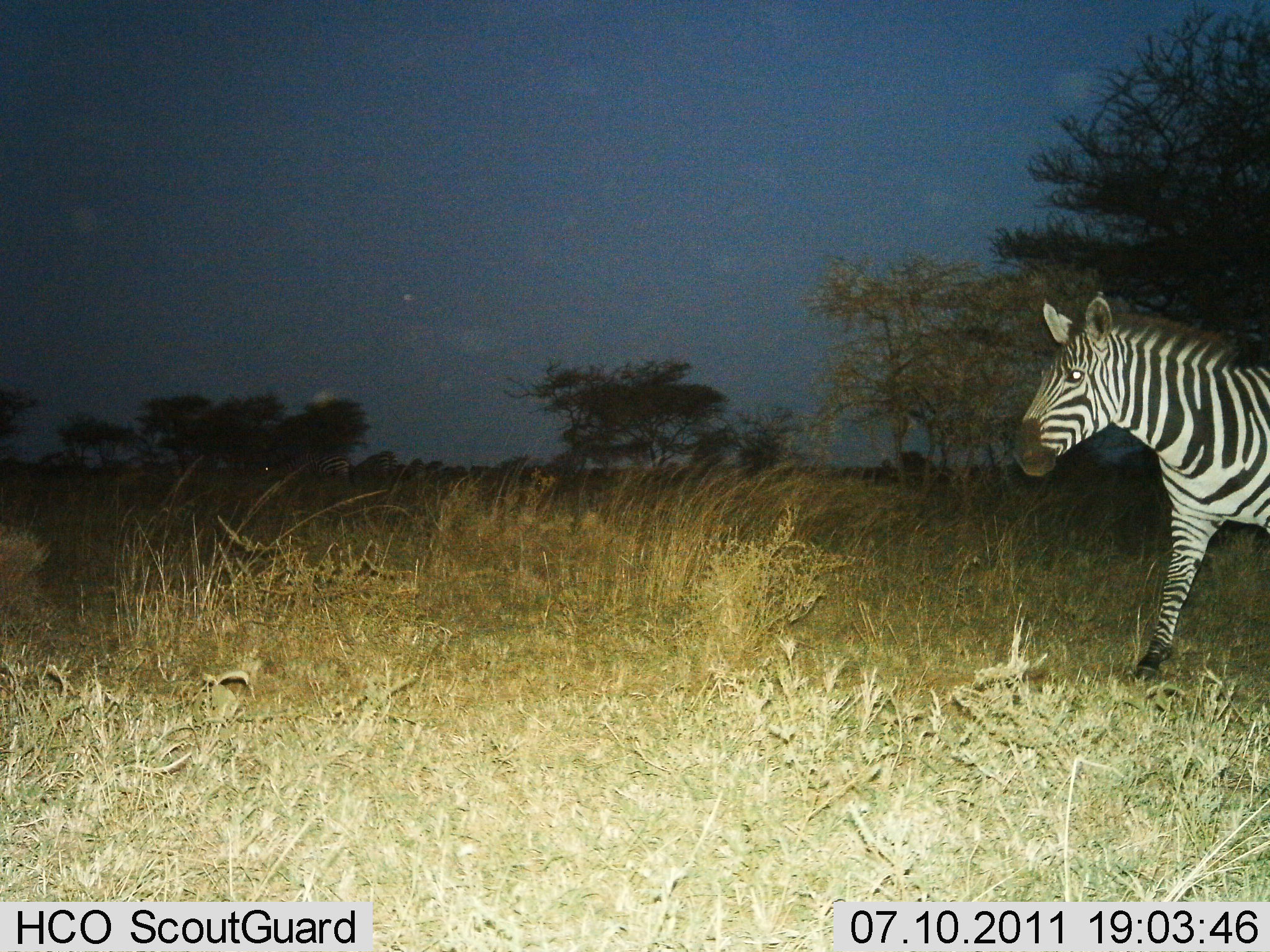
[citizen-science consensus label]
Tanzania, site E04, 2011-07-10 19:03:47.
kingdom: Animalia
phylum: Chordata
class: Mammalia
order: Perissodactyla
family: Equidae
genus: Equus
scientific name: Equus quagga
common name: plains zebra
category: zebra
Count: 1.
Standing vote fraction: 36%.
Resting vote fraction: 0%.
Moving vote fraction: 64%.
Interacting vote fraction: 0%.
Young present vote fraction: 0%.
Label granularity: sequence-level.